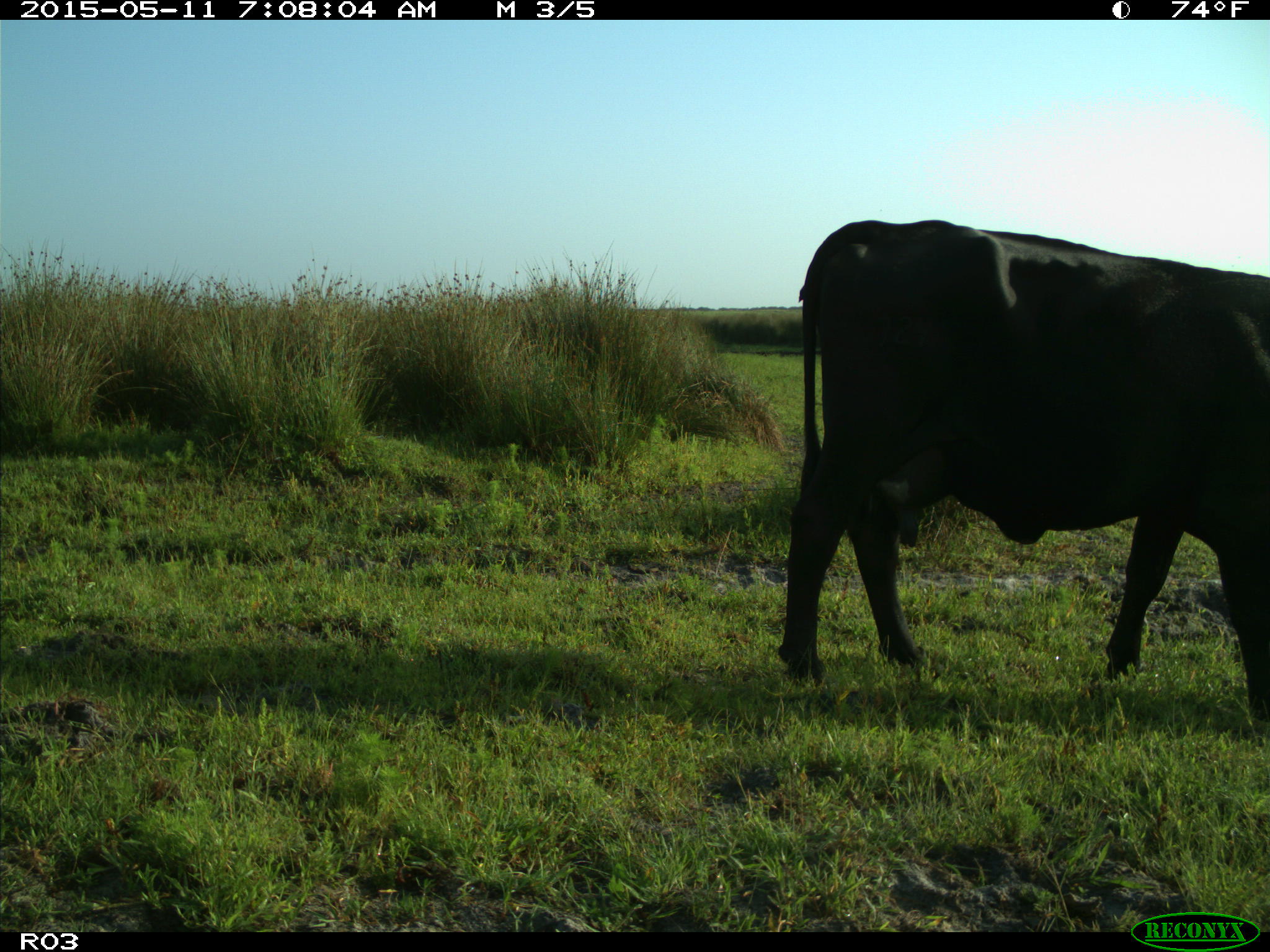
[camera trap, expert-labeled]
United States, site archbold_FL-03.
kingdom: Animalia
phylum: Chordata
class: Mammalia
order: Artiodactyla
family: Bovidae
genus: Bos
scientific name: Bos taurus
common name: domestic cow